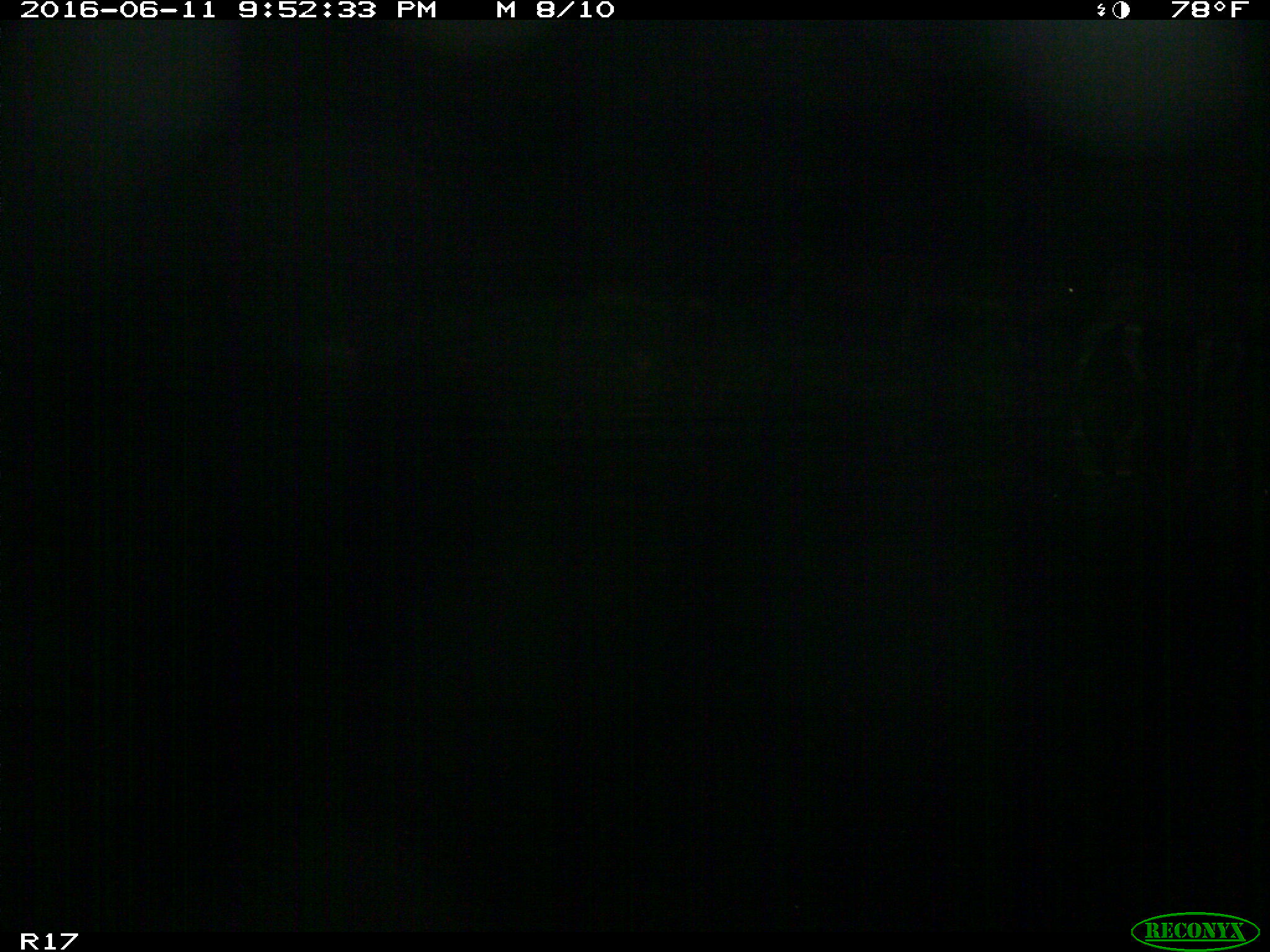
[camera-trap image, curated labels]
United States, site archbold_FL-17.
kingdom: Animalia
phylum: Chordata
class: Mammalia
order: Artiodactyla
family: Bovidae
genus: Bos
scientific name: Bos taurus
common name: domestic cow